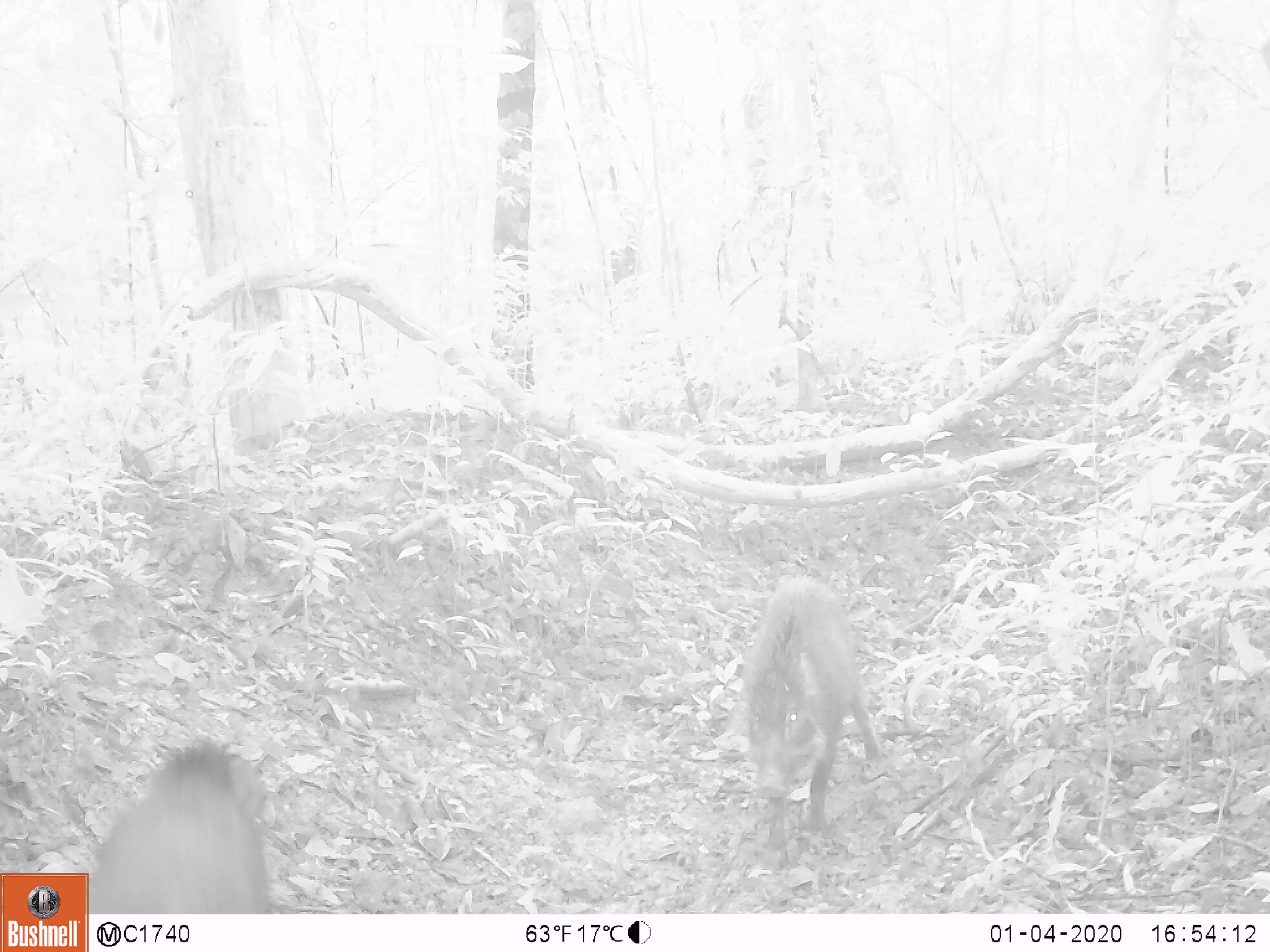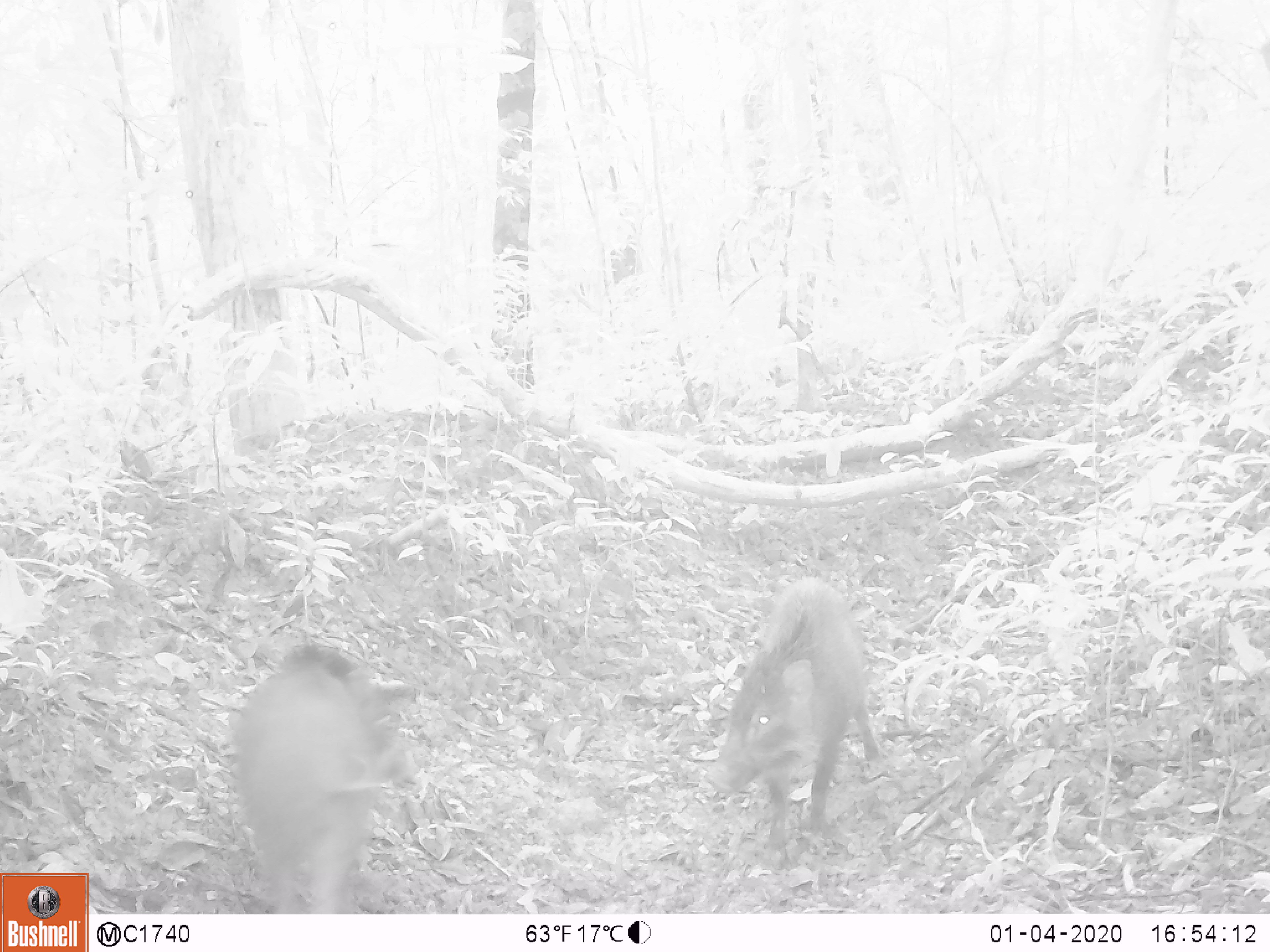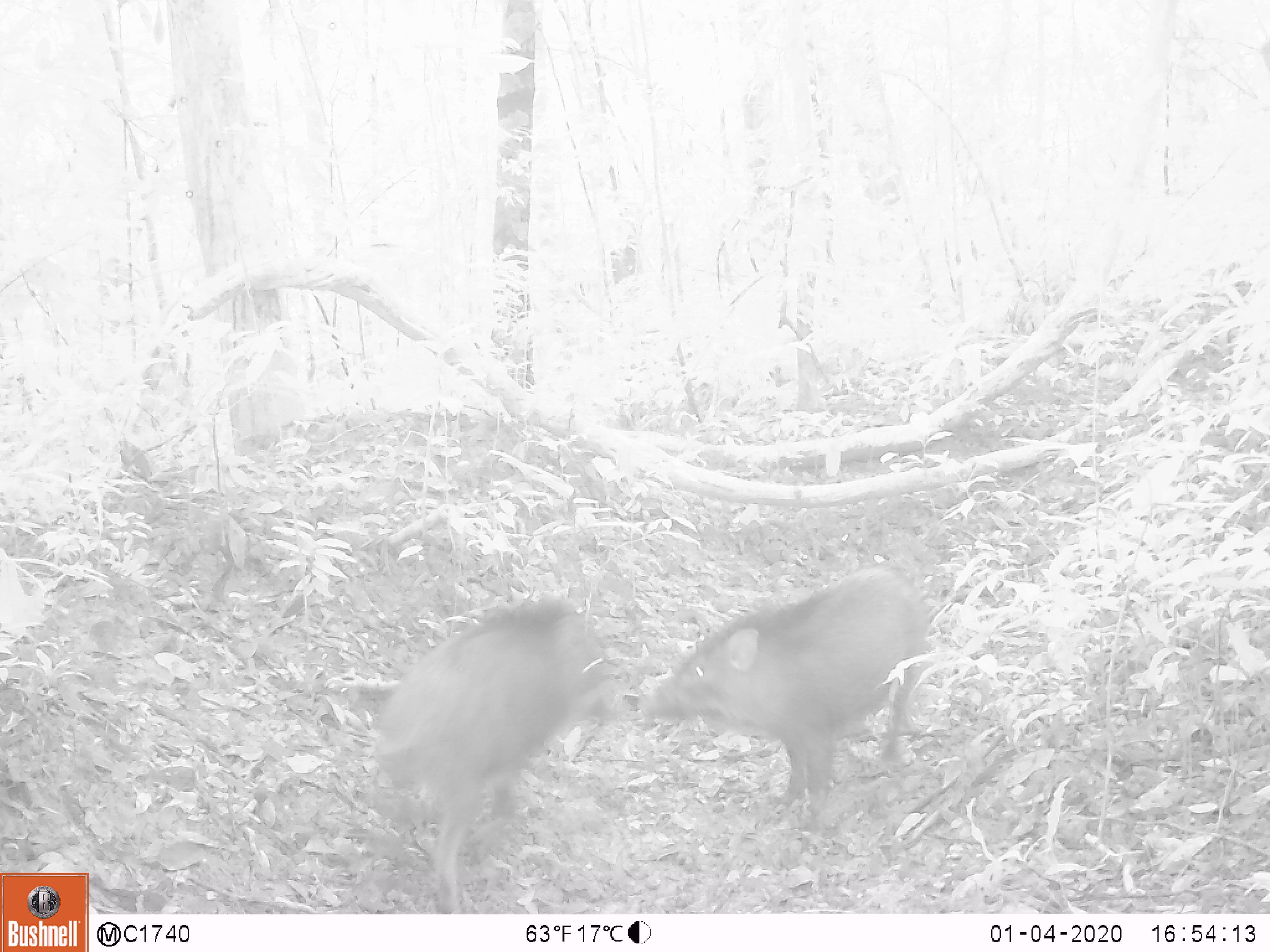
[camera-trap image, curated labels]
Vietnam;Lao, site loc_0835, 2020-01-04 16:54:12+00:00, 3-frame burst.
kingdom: Animalia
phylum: Chordata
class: Mammalia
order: Artiodactyla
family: Suidae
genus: Sus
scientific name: Sus scrofa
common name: eurasian wild pig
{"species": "eurasian wild pig (Sus scrofa)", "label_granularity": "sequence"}